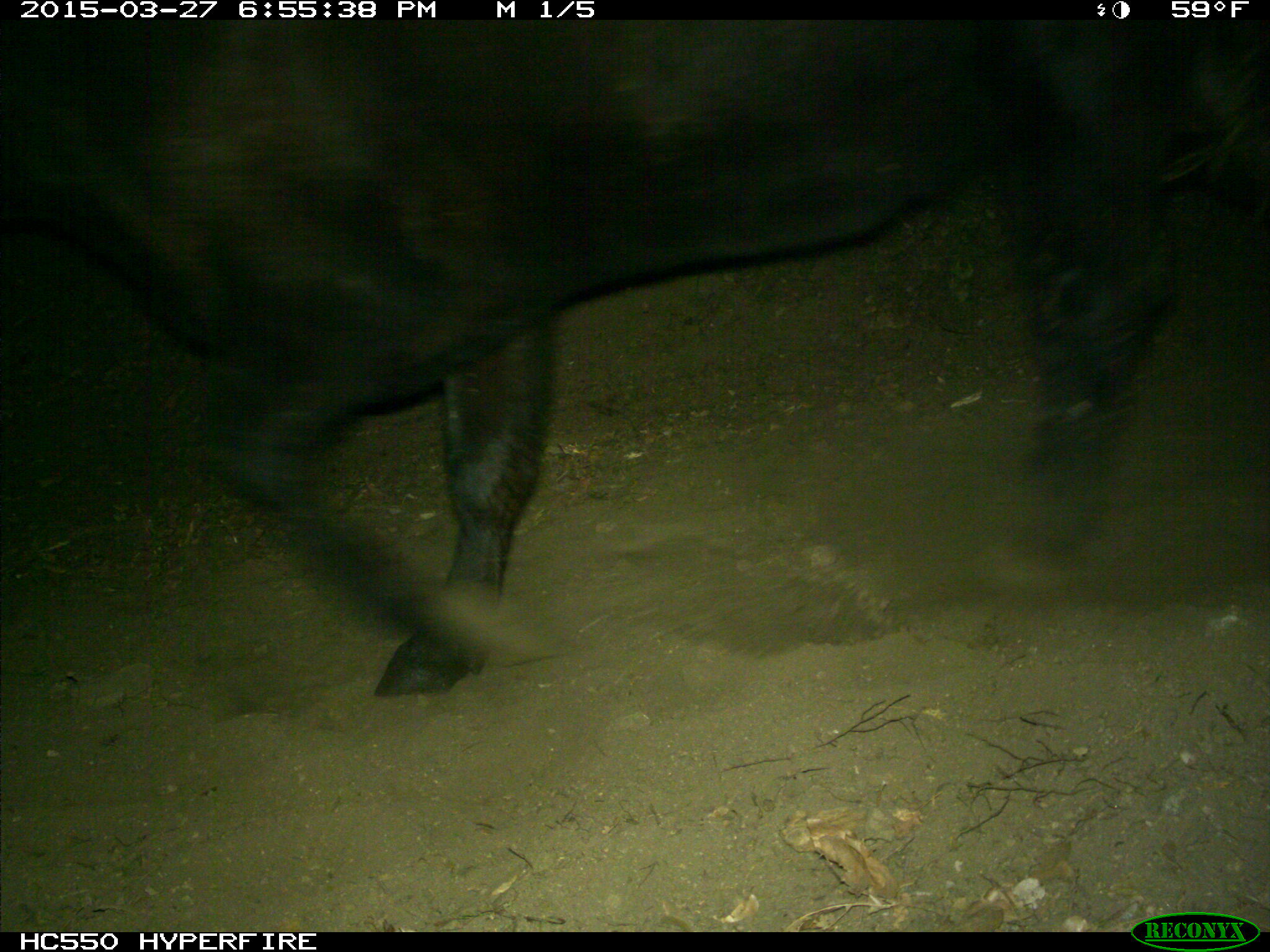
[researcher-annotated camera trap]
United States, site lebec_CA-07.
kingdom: Animalia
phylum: Chordata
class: Mammalia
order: Artiodactyla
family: Bovidae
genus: Bos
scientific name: Bos taurus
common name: domestic cow